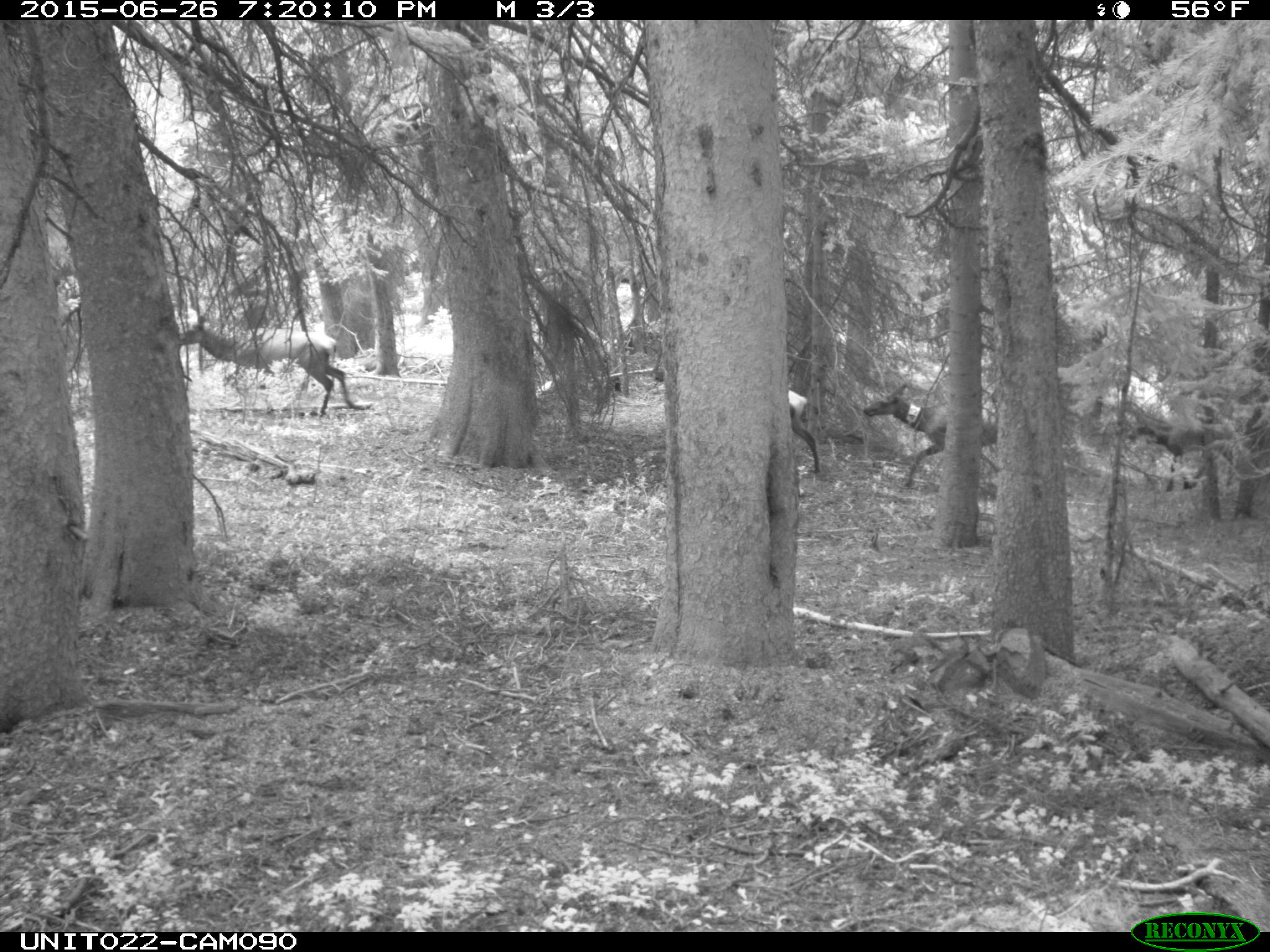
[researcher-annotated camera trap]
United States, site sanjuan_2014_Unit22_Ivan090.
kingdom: Animalia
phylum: Chordata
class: Mammalia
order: Artiodactyla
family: Cervidae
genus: Cervus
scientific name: Cervus elaphus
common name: red deer